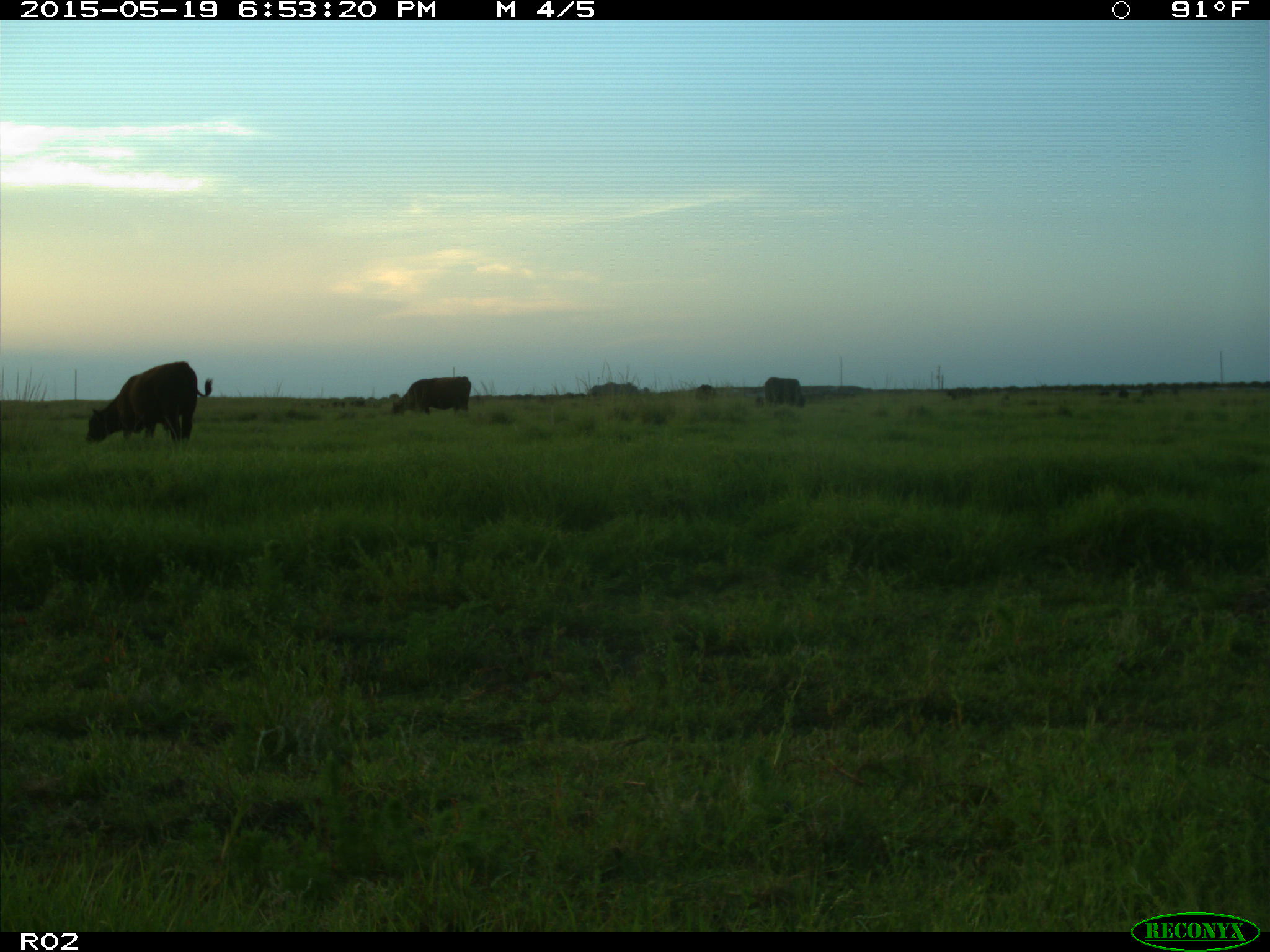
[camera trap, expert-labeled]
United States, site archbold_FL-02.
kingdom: Animalia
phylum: Chordata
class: Mammalia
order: Artiodactyla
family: Bovidae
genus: Bos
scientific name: Bos taurus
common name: domestic cow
Bos taurus (domestic cow).